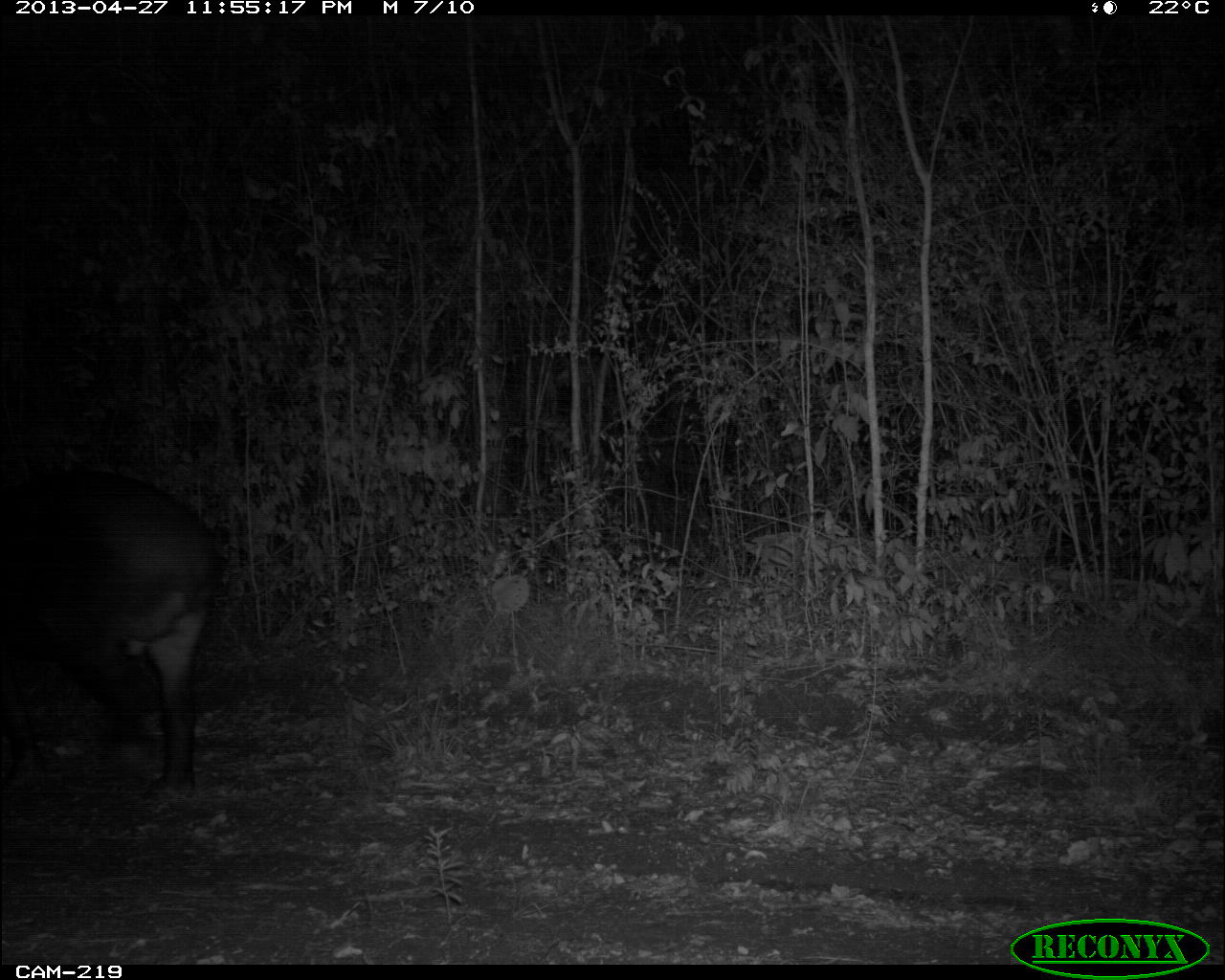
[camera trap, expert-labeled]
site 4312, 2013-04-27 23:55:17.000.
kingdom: Animalia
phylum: Chordata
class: Mammalia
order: Perissodactyla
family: Tapiridae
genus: Tapirus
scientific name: Tapirus bairdii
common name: baird's tapir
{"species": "Tapirus bairdii (baird's tapir)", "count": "1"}